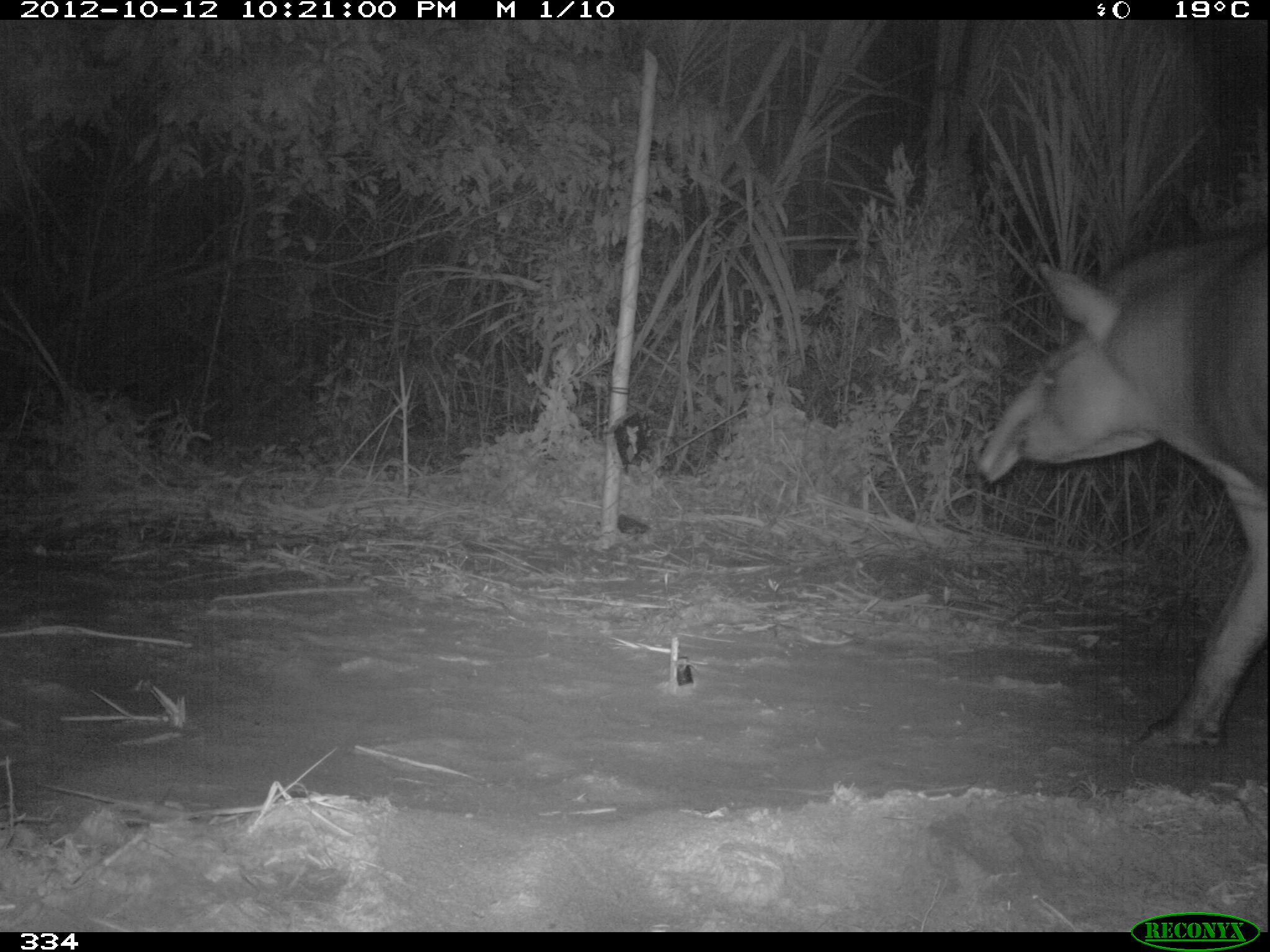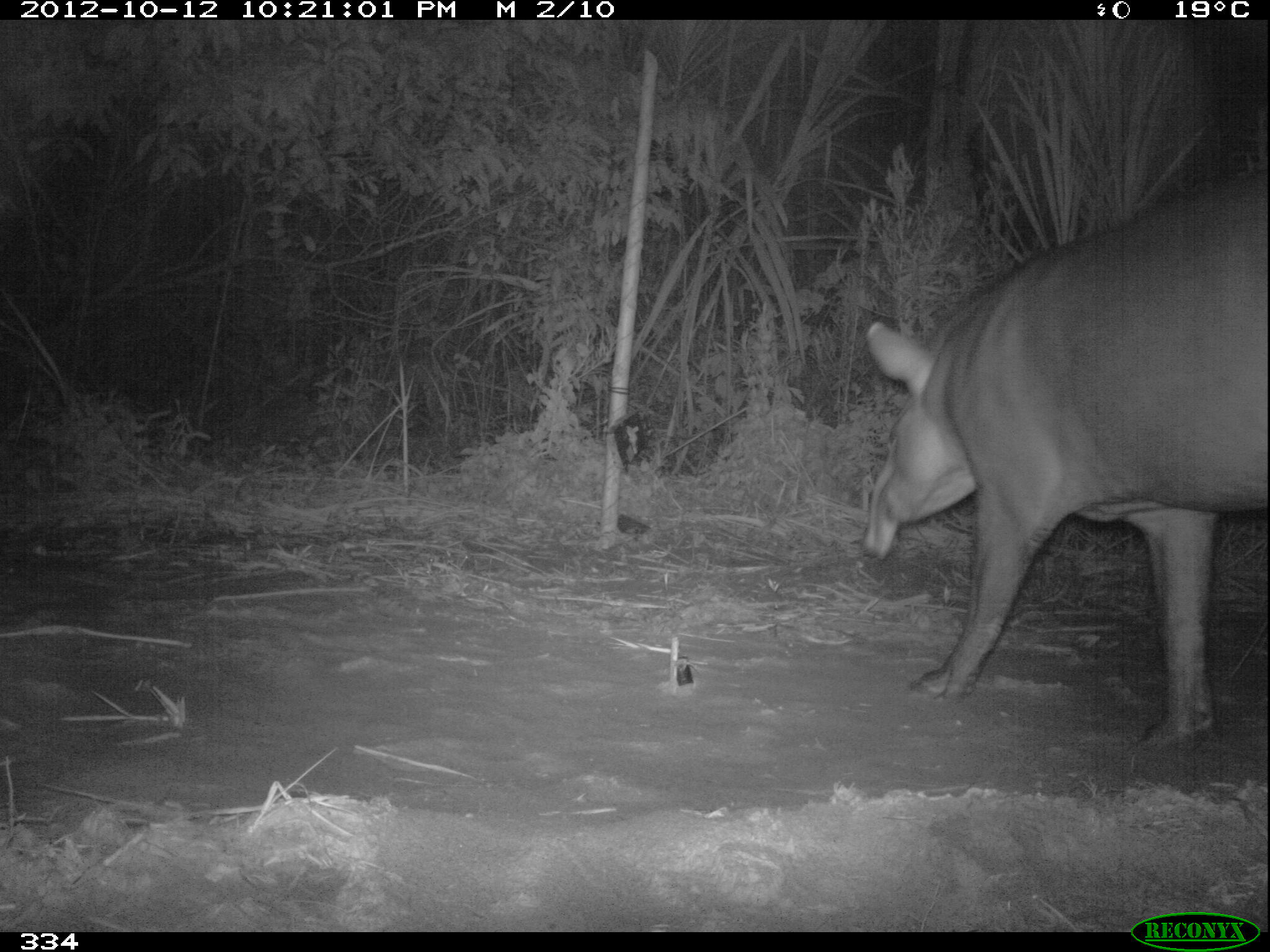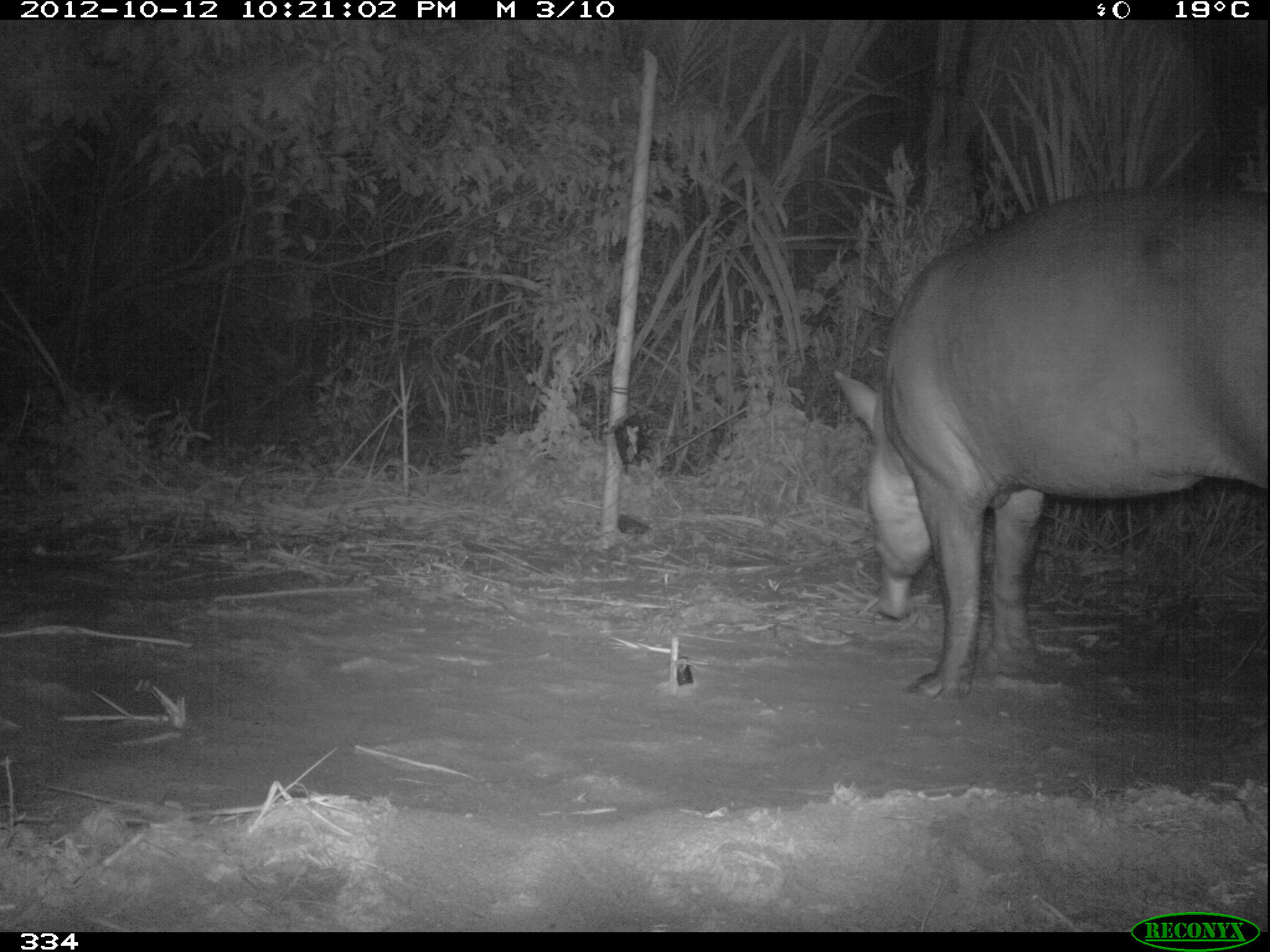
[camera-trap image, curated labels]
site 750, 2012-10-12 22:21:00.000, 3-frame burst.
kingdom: Animalia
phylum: Chordata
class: Mammalia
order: Perissodactyla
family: Tapiridae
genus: Tapirus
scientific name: Tapirus terrestris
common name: south american tapir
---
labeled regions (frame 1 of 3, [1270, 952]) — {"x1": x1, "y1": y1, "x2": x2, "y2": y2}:
tapirus terrestris: {"x1": 979, "y1": 224, "x2": 1267, "y2": 745}